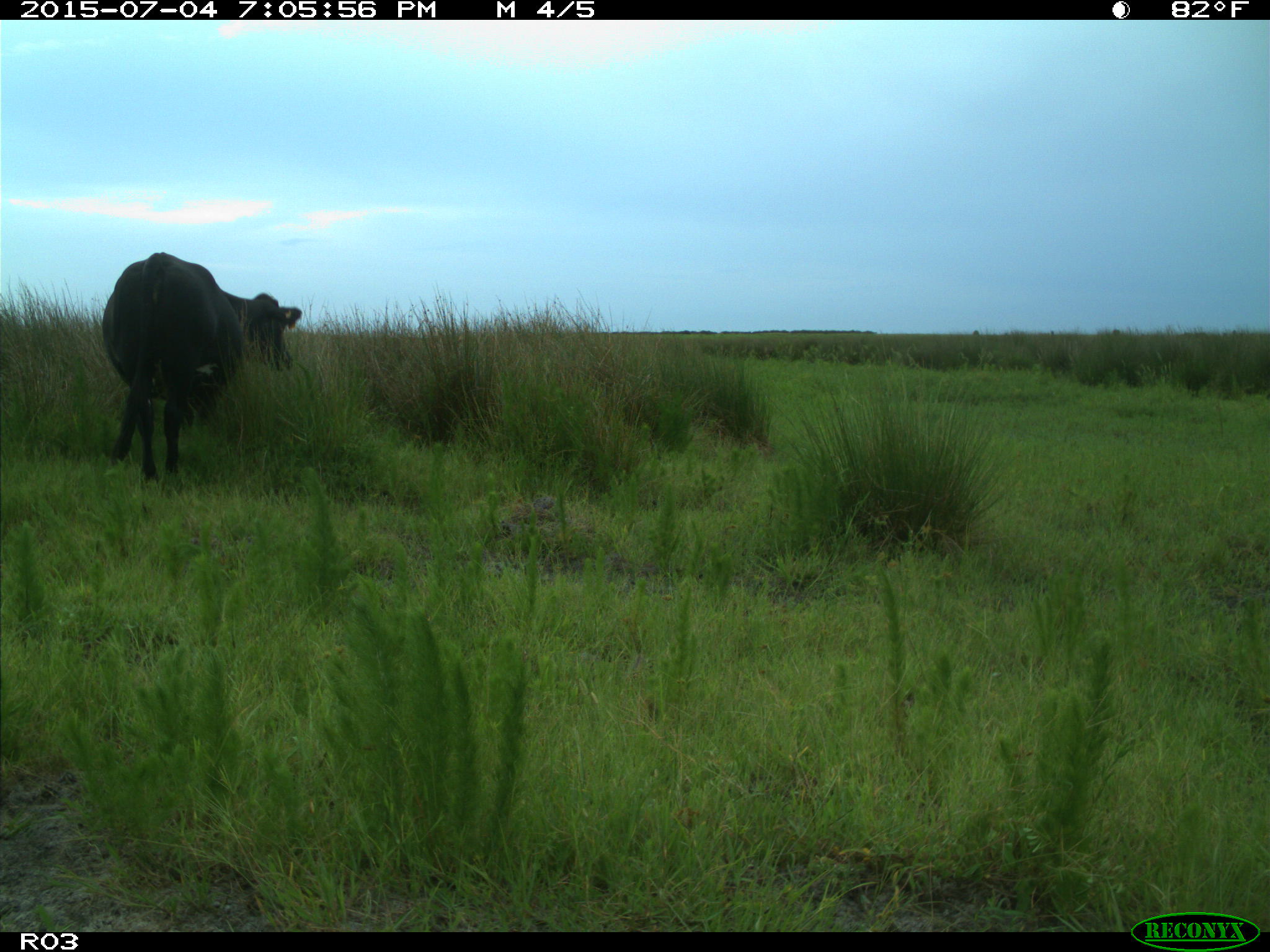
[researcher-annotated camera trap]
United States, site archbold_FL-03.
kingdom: Animalia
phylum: Chordata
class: Mammalia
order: Artiodactyla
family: Bovidae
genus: Bos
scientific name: Bos taurus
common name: domestic cow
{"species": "Bos taurus (domestic cow)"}